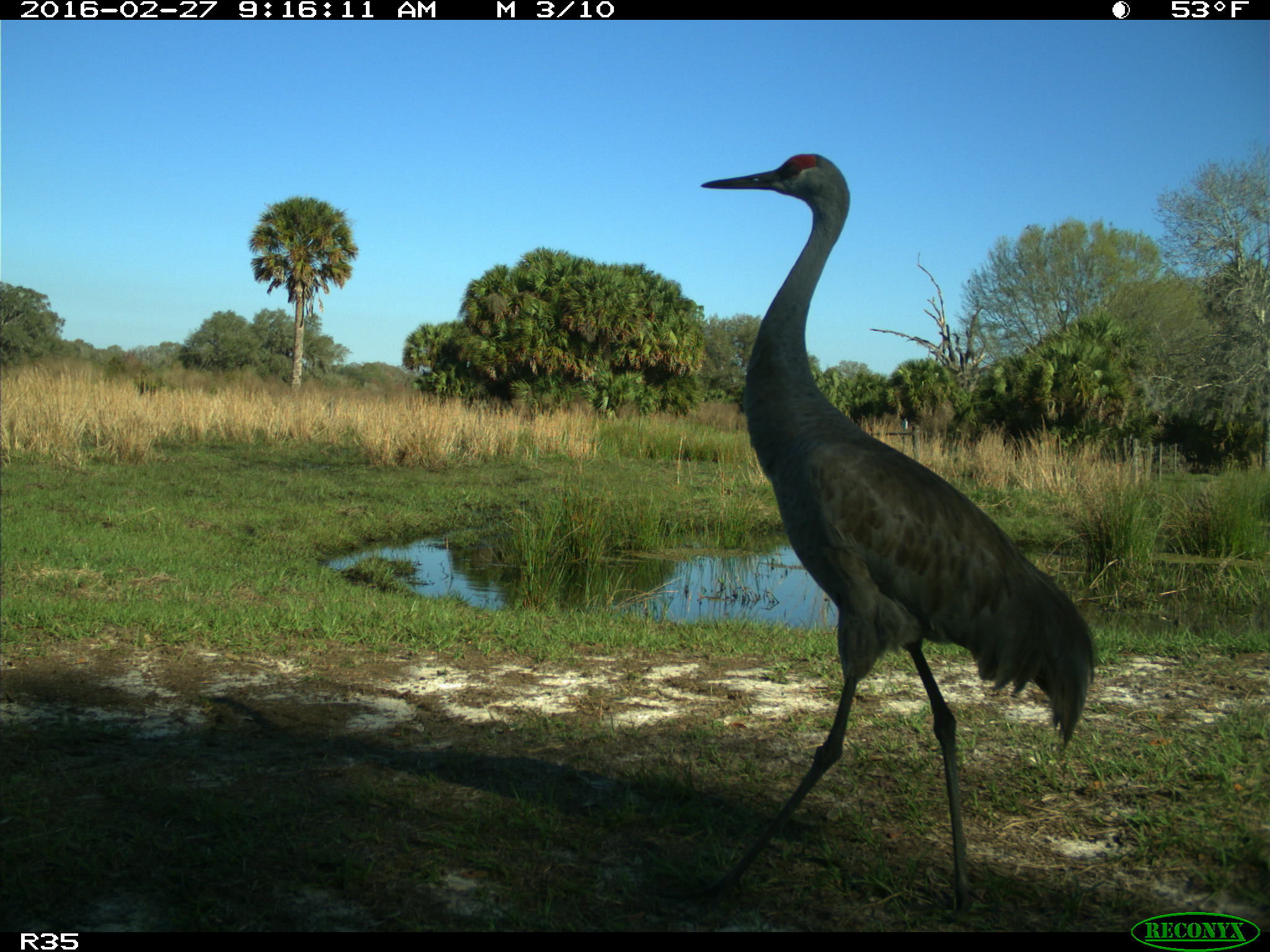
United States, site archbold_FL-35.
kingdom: Animalia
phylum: Chordata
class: Aves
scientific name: Aves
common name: birds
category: unidentified bird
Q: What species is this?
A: Unidentified bird (birds) (Aves).